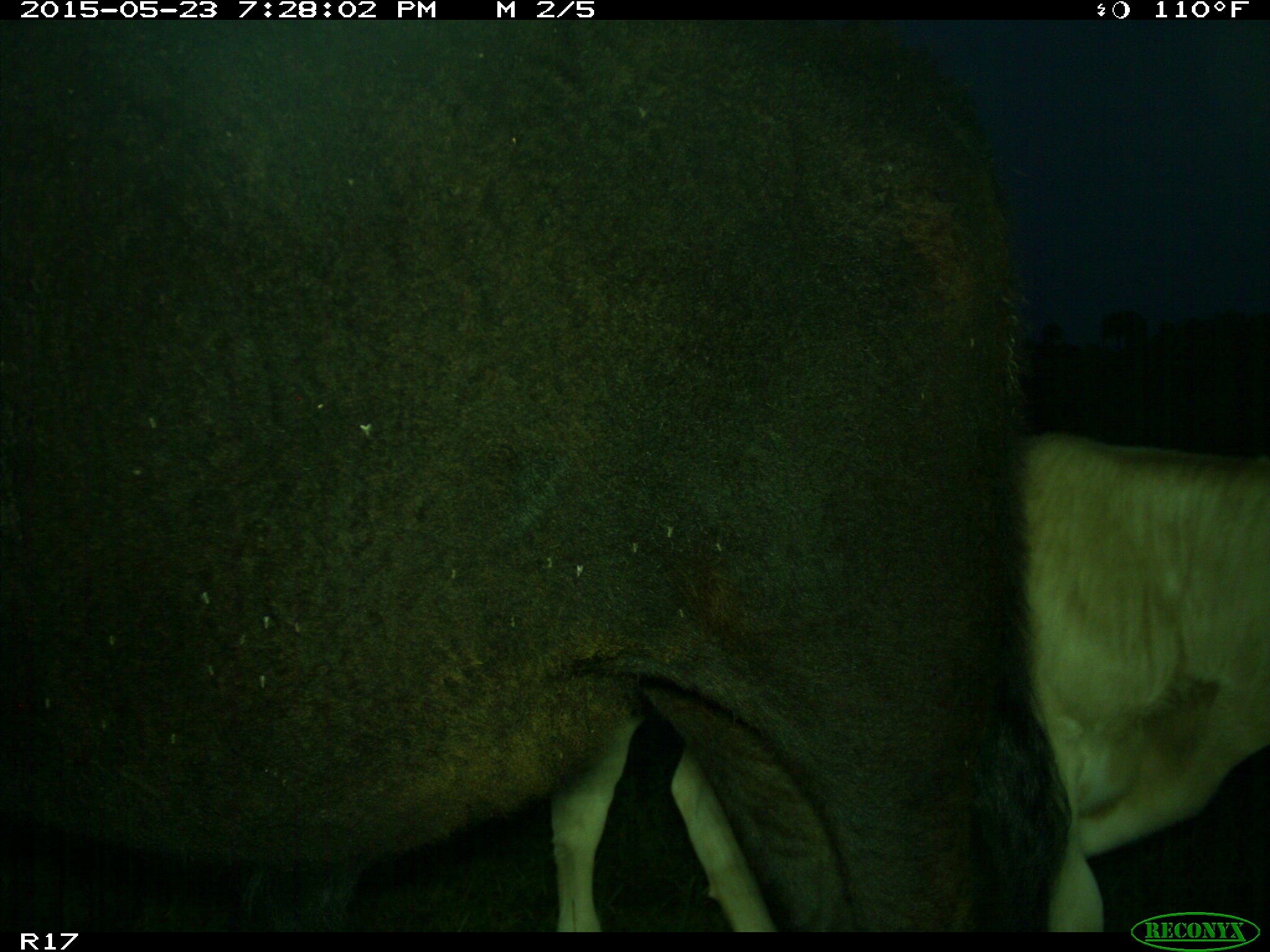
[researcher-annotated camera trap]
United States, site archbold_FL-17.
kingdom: Animalia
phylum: Chordata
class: Mammalia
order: Artiodactyla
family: Bovidae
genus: Bos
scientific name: Bos taurus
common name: domestic cow